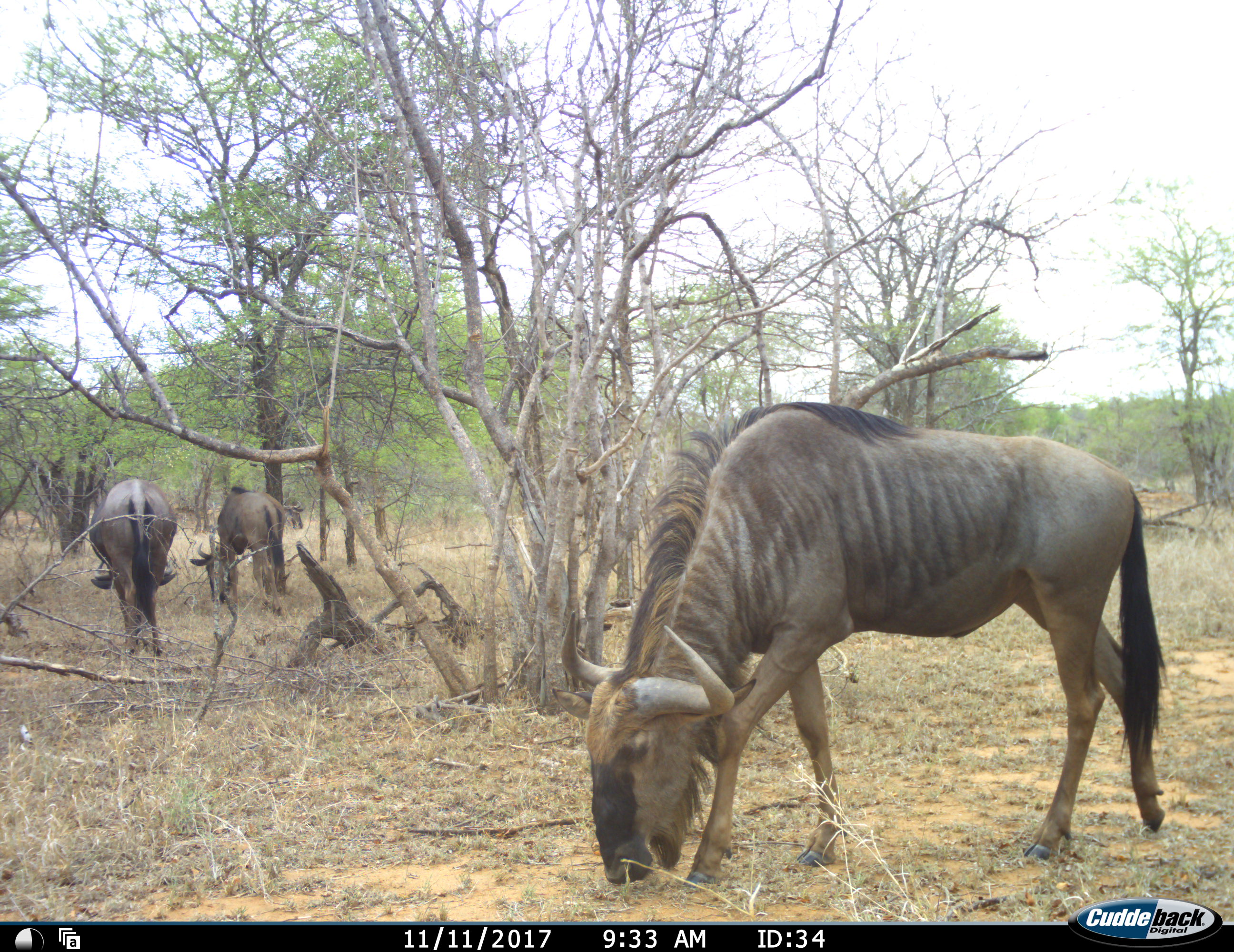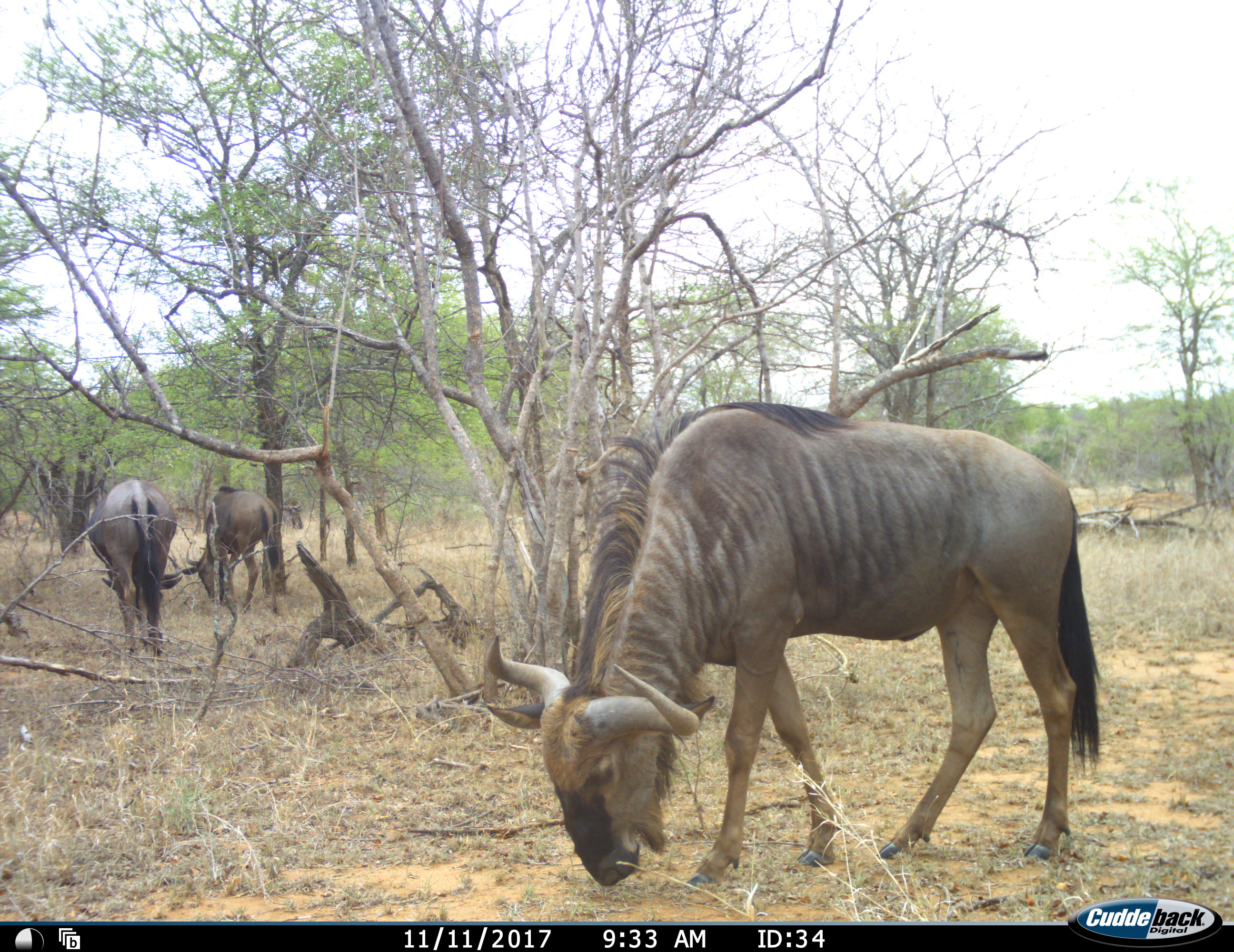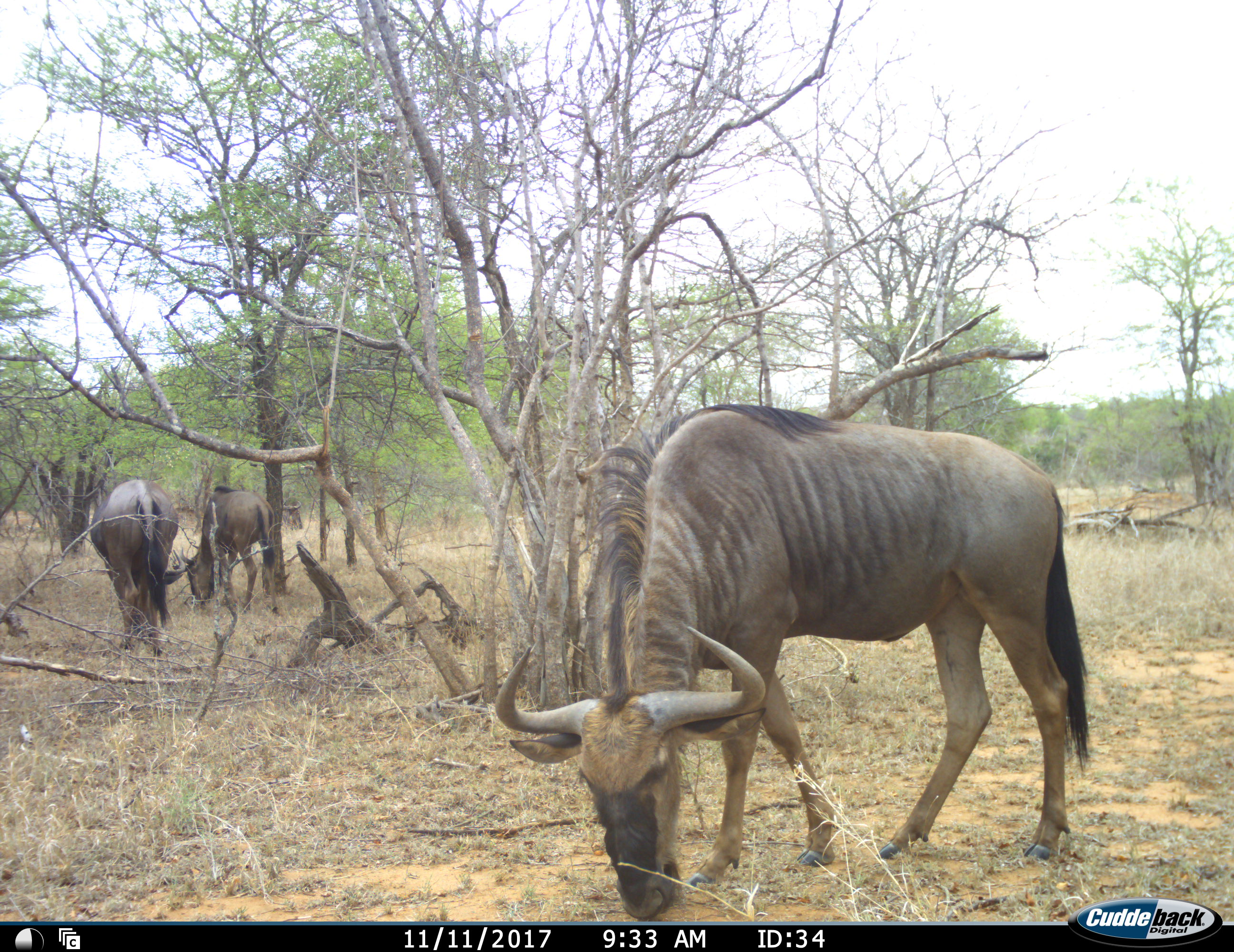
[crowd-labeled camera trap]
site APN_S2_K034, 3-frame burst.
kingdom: Animalia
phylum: Chordata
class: Mammalia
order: Artiodactyla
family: Bovidae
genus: Connochaetes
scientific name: Connochaetes taurinus taurinus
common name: blue wildebeest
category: wildebeestblue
Wildebeestblue (blue wildebeest) (Connochaetes taurinus taurinus), count 3. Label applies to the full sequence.